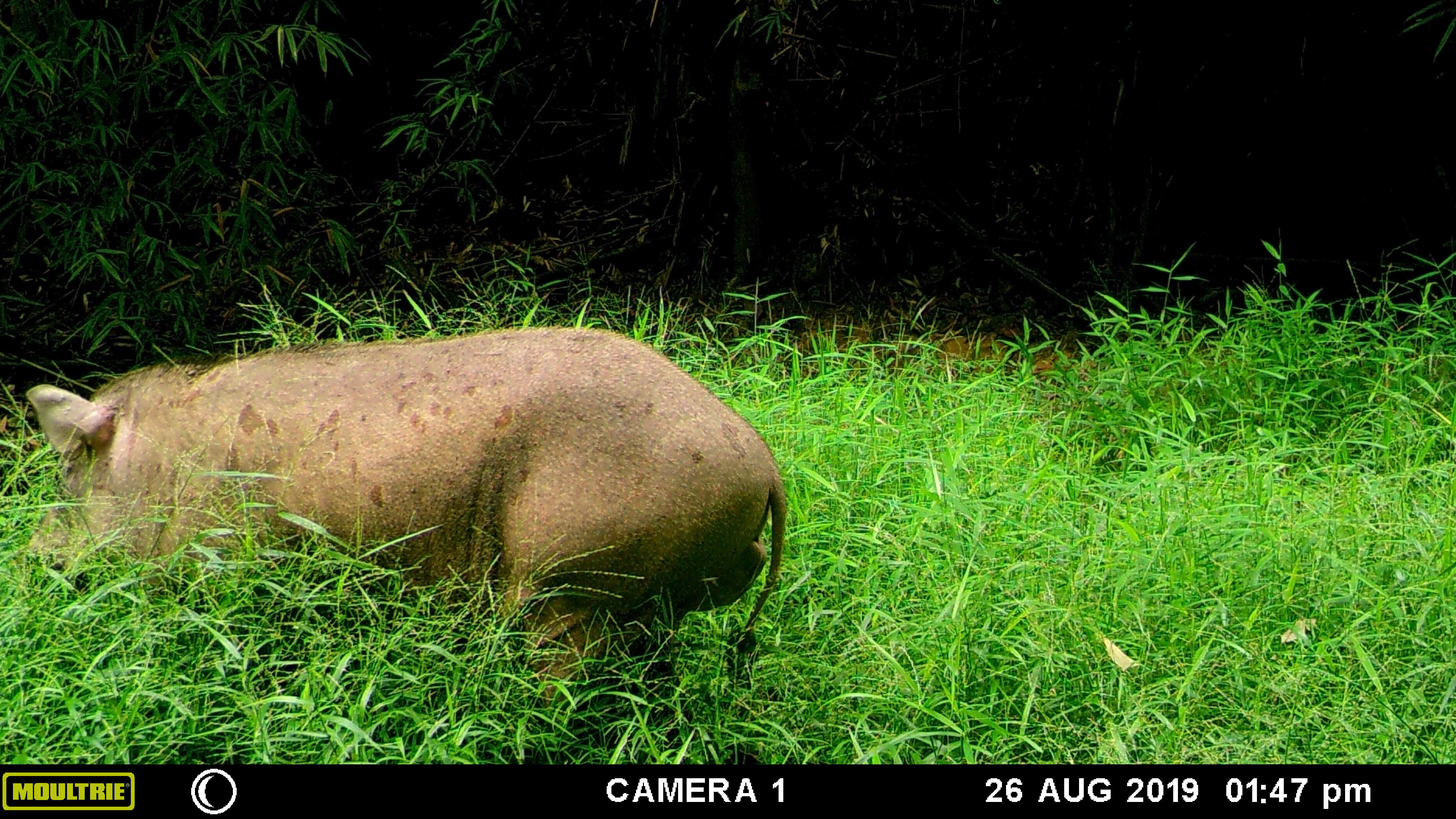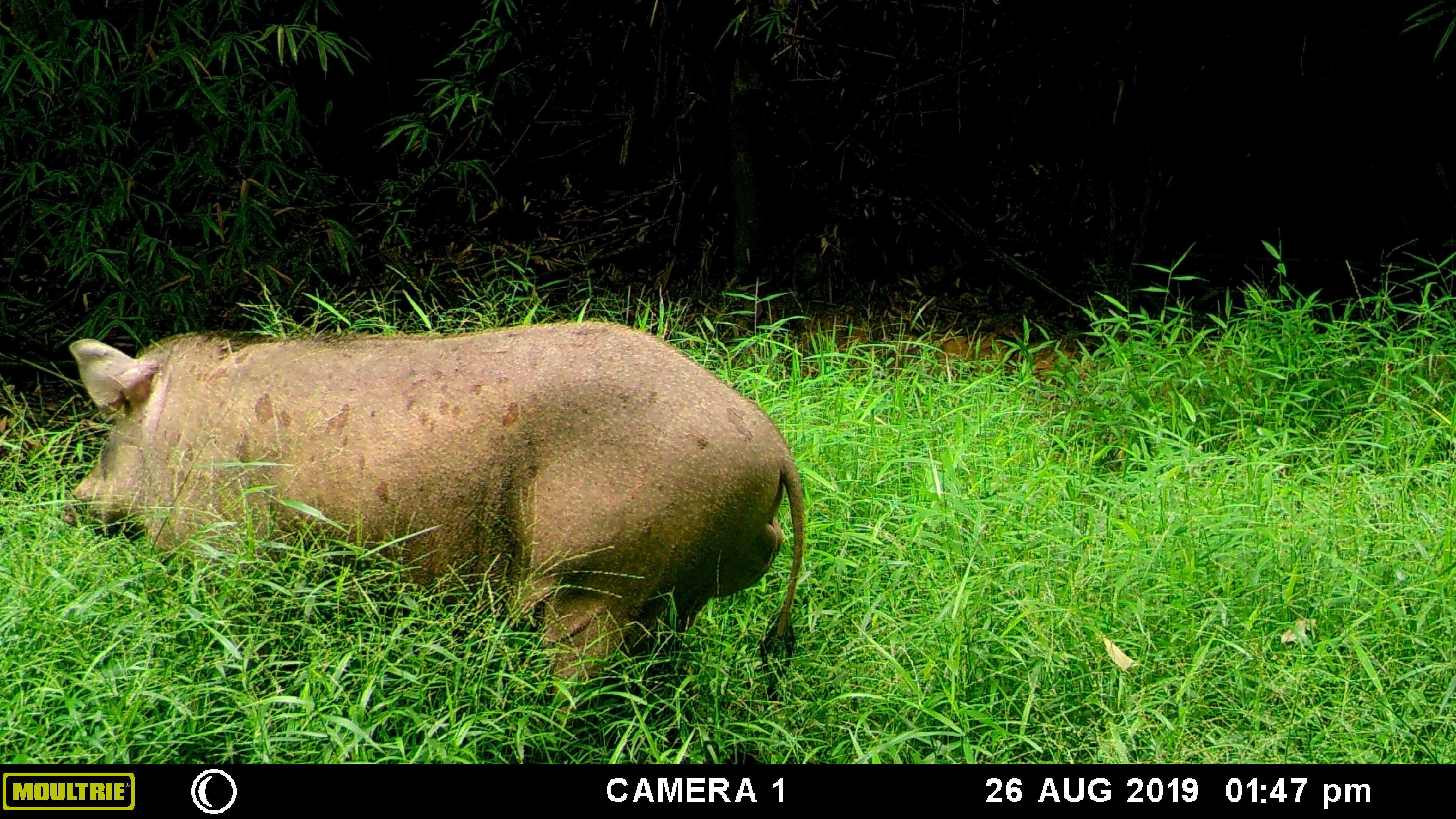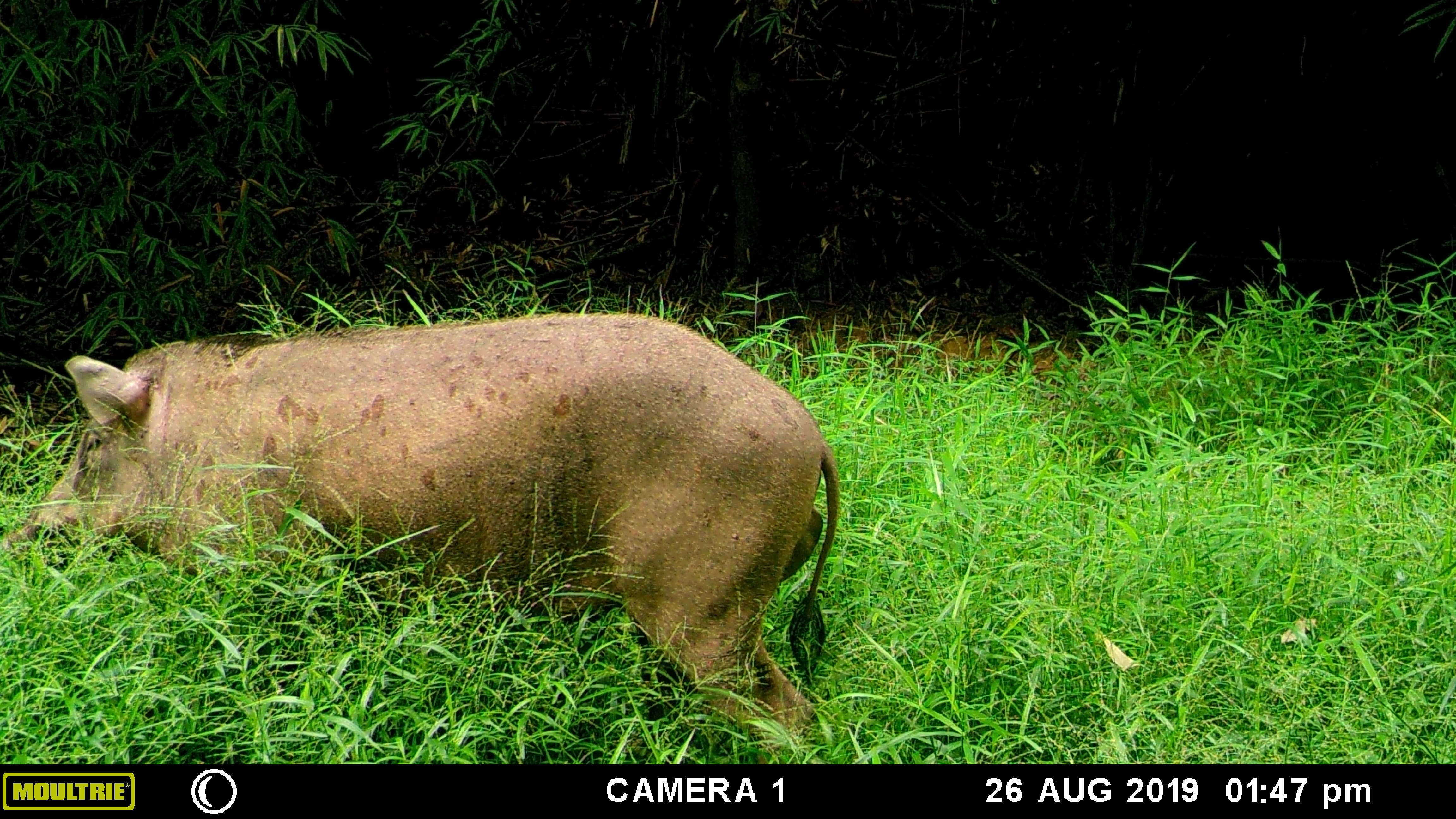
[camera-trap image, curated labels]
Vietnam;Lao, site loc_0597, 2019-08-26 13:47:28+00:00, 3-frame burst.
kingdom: Animalia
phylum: Chordata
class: Mammalia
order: Artiodactyla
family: Suidae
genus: Sus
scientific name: Sus scrofa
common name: eurasian wild pig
Eurasian wild pig (Sus scrofa). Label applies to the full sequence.